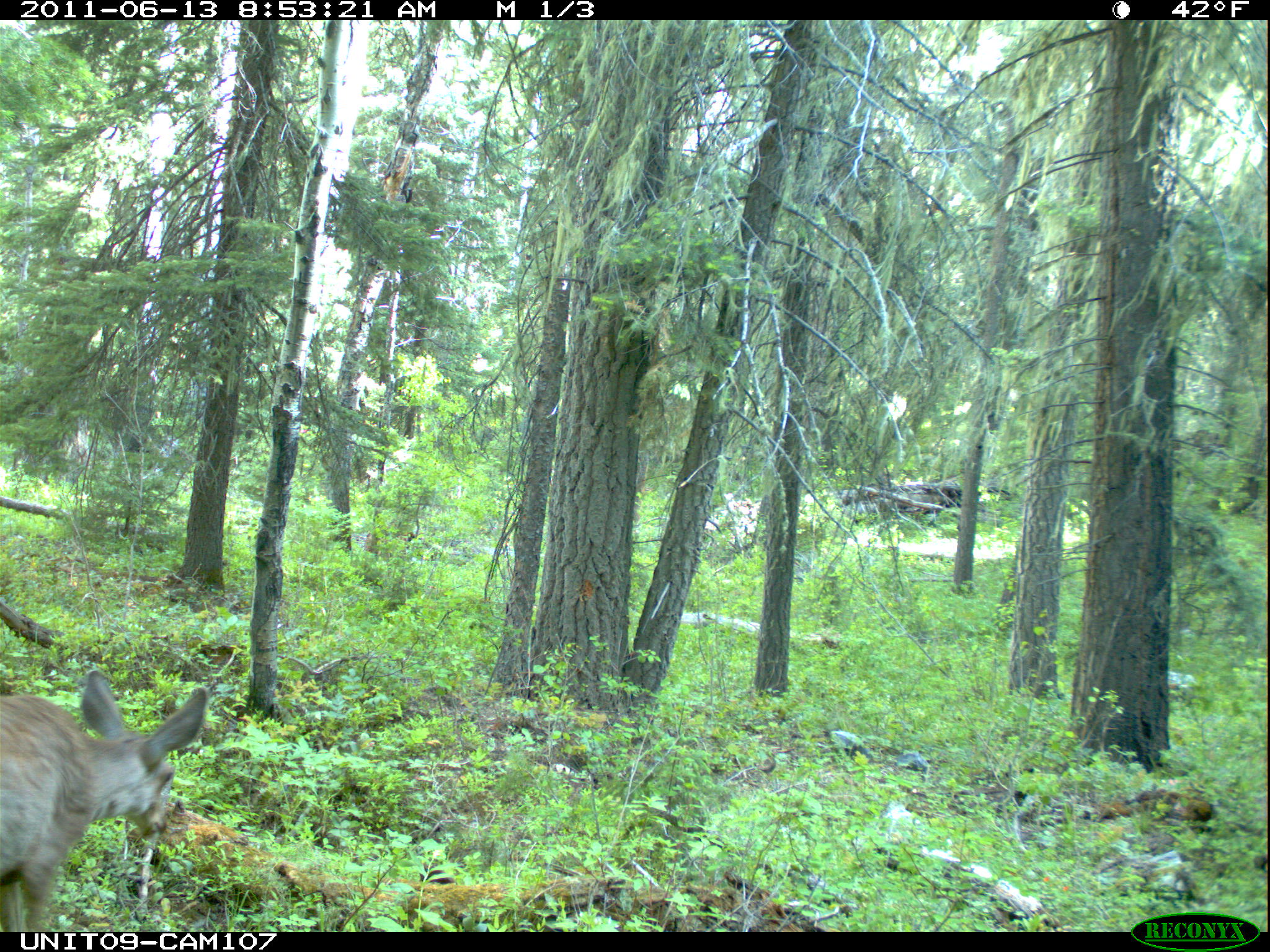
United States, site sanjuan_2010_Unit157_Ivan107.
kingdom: Animalia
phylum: Chordata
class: Mammalia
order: Artiodactyla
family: Cervidae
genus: Odocoileus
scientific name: Odocoileus hemionus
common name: mule deer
Odocoileus hemionus (mule deer).